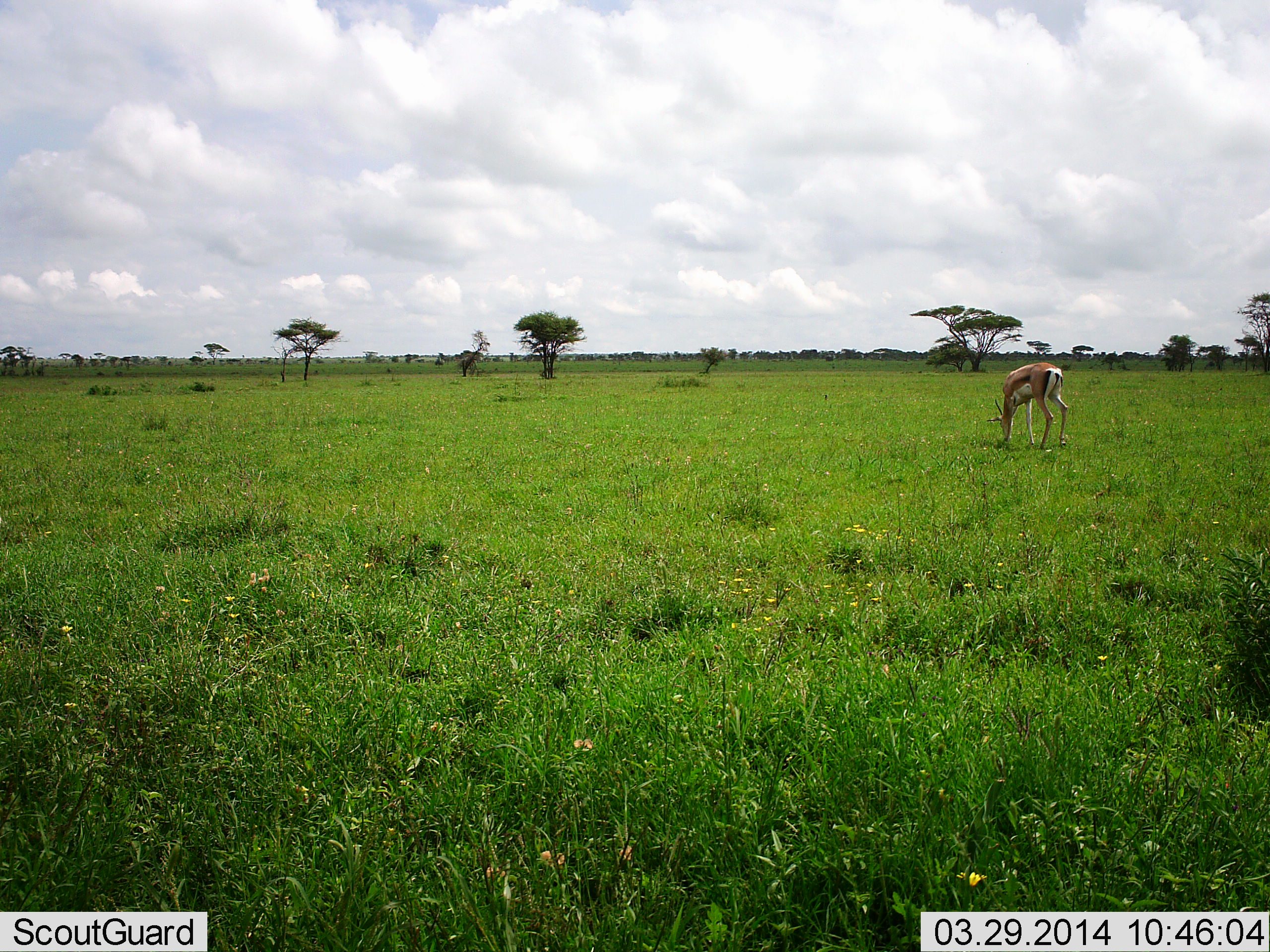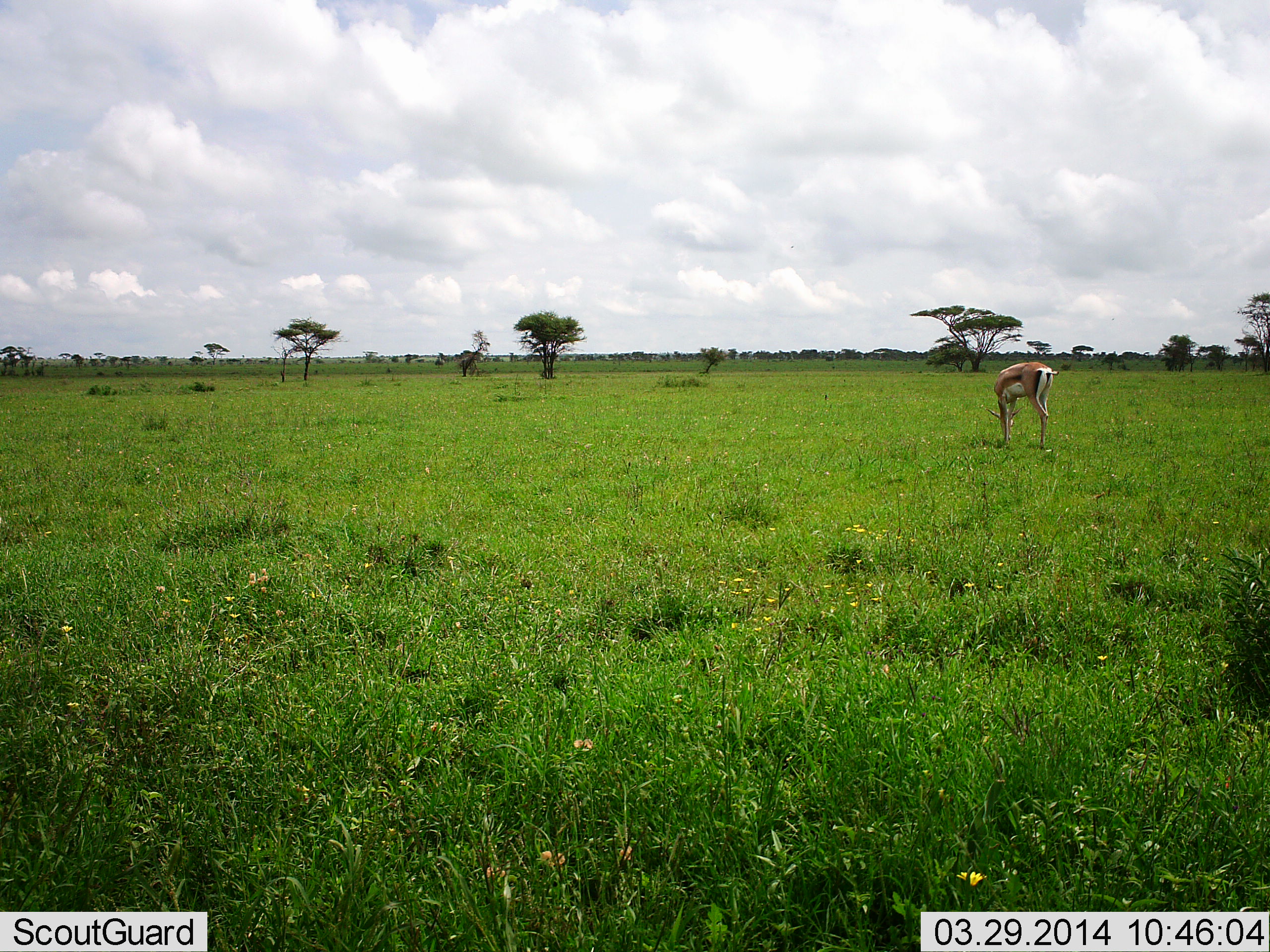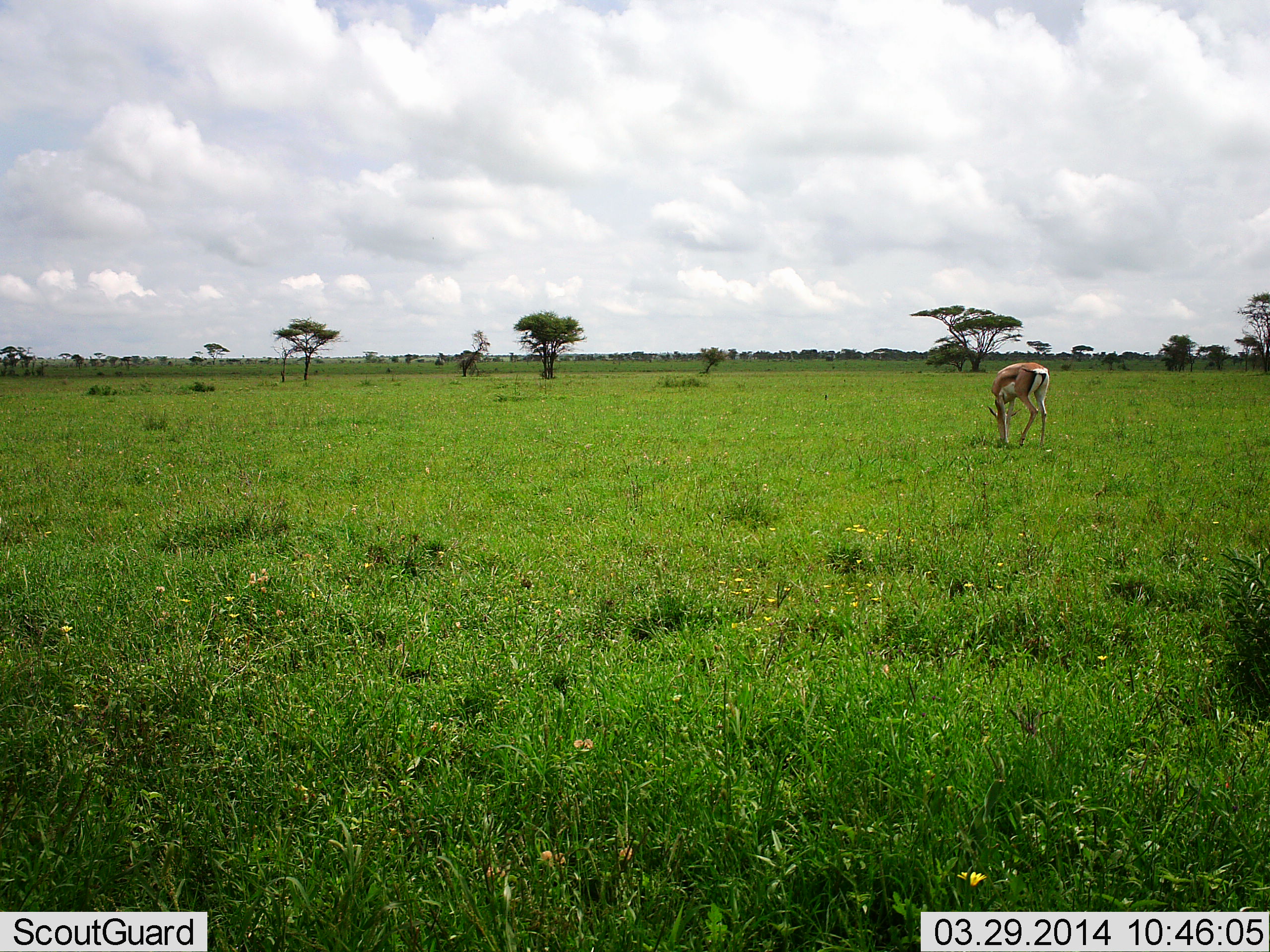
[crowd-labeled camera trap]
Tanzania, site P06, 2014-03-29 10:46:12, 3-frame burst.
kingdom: Animalia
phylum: Chordata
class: Mammalia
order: Artiodactyla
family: Bovidae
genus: Eudorcas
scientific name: Eudorcas thomsonii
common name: thomson's gazelle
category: gazellethomsons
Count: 1.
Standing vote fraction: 10%.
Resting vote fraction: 0%.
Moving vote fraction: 10%.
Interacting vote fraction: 0%.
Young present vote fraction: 0%.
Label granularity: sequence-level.